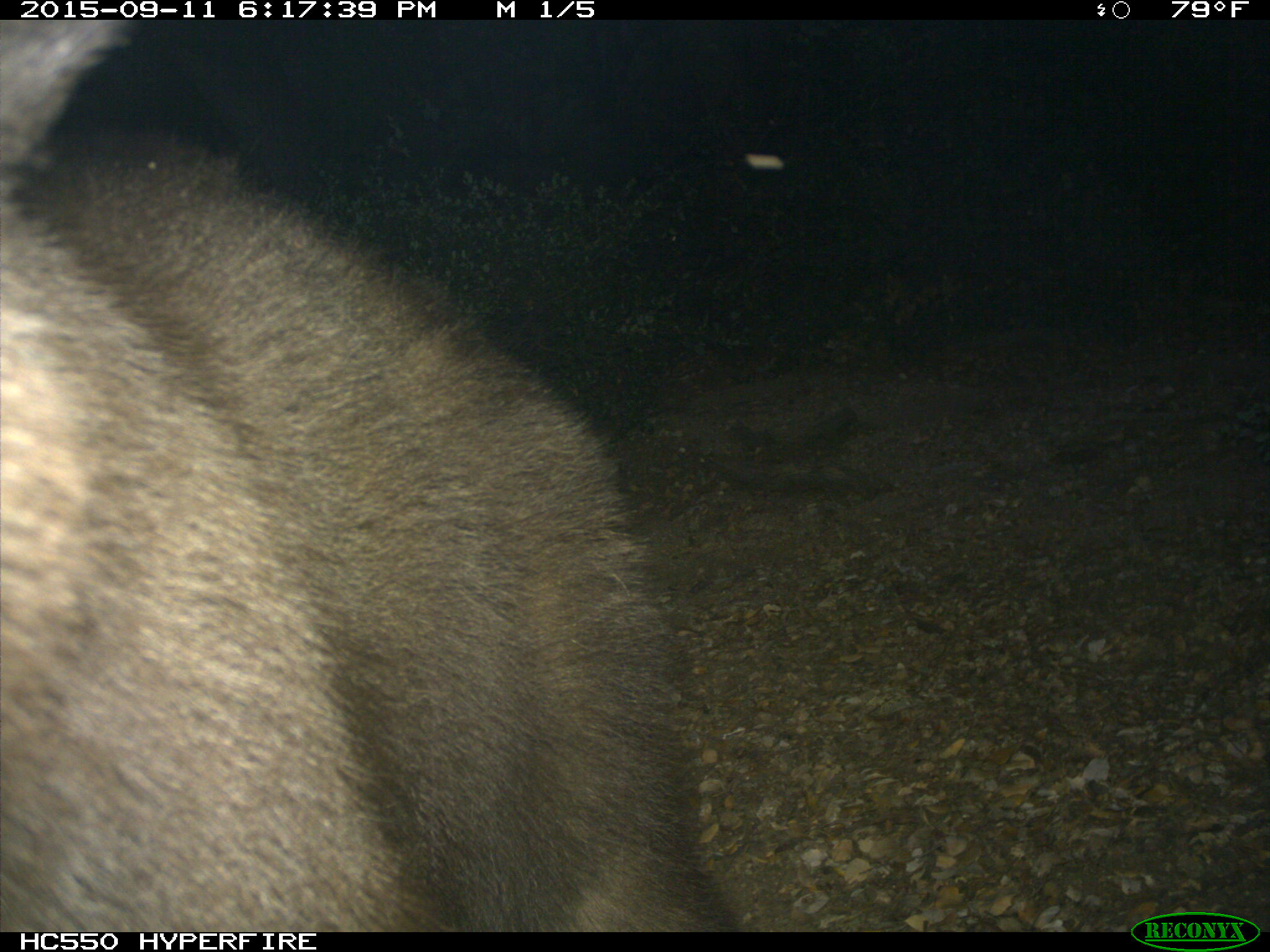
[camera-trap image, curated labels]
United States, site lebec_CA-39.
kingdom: Animalia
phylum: Chordata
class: Mammalia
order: Carnivora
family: Ursidae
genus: Ursus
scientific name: Ursus americanus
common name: american black bear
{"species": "Ursus americanus (american black bear)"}